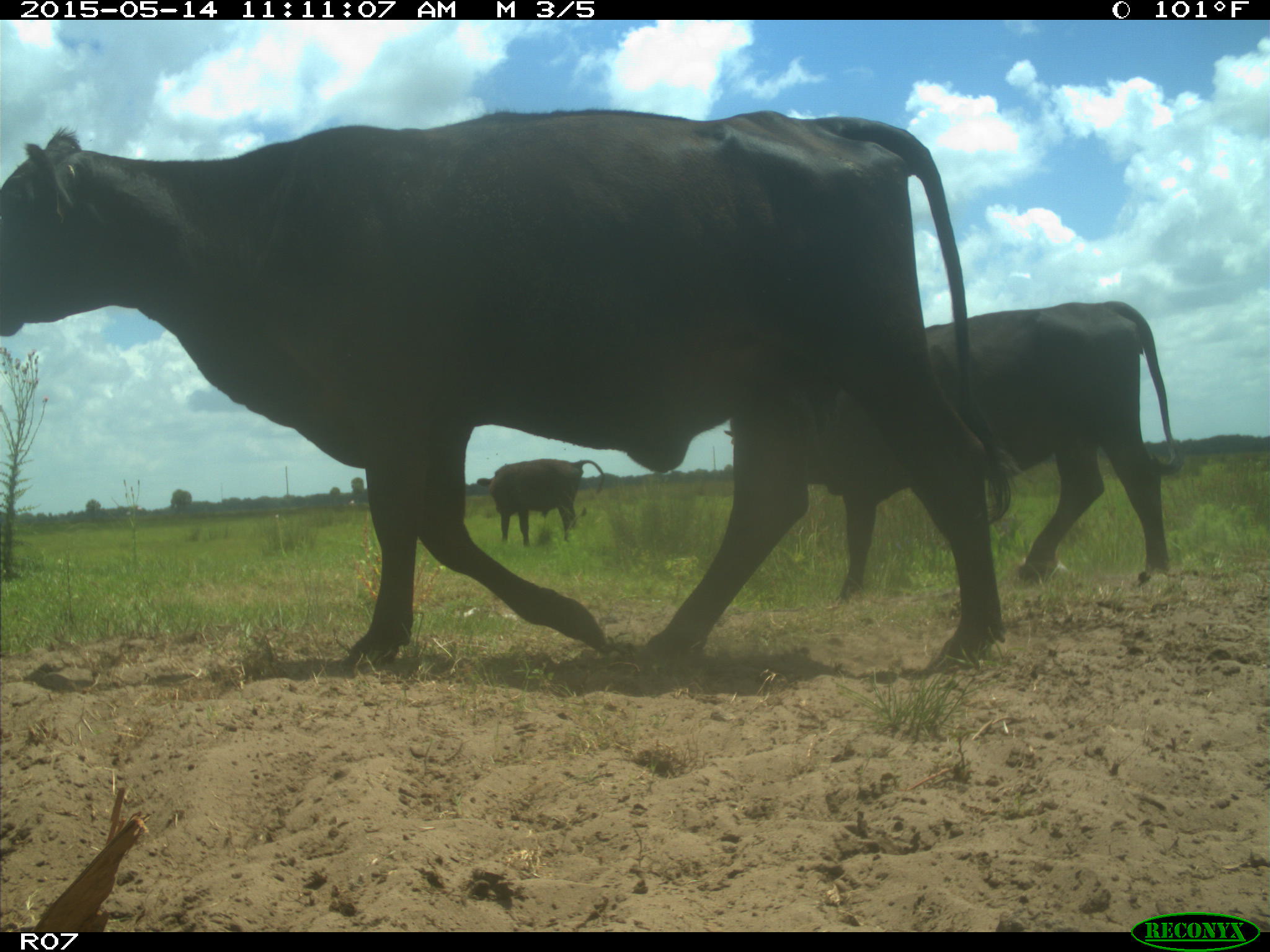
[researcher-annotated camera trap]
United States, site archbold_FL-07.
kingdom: Animalia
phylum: Chordata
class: Mammalia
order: Artiodactyla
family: Bovidae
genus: Bos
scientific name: Bos taurus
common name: domestic cow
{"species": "Bos taurus (domestic cow)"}